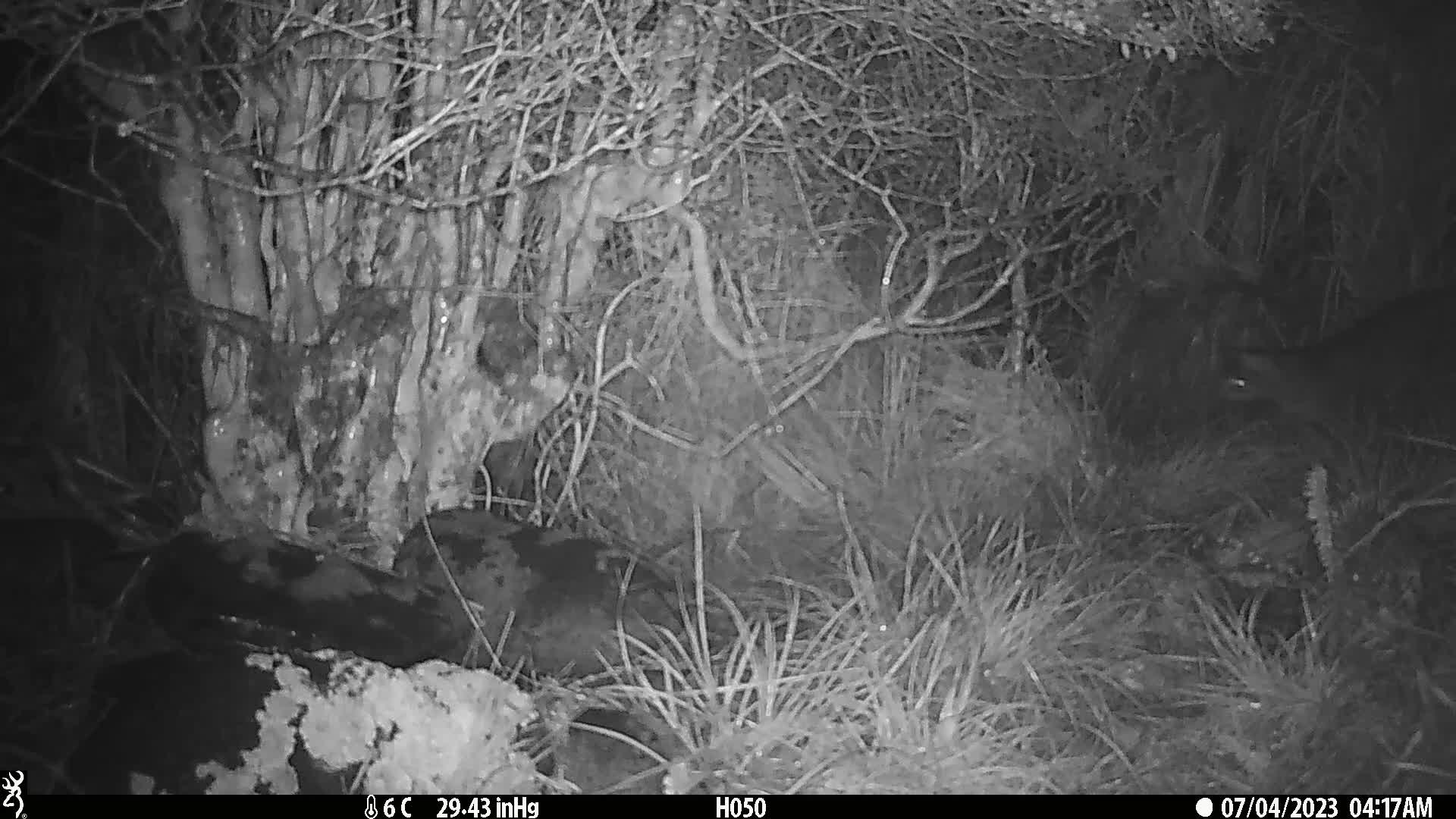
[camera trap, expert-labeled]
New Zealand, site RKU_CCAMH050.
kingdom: Animalia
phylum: Chordata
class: Mammalia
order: Carnivora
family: Felidae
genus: Felis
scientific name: Felis catus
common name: domestic cat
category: cat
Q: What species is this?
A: Cat (domestic cat) (Felis catus).